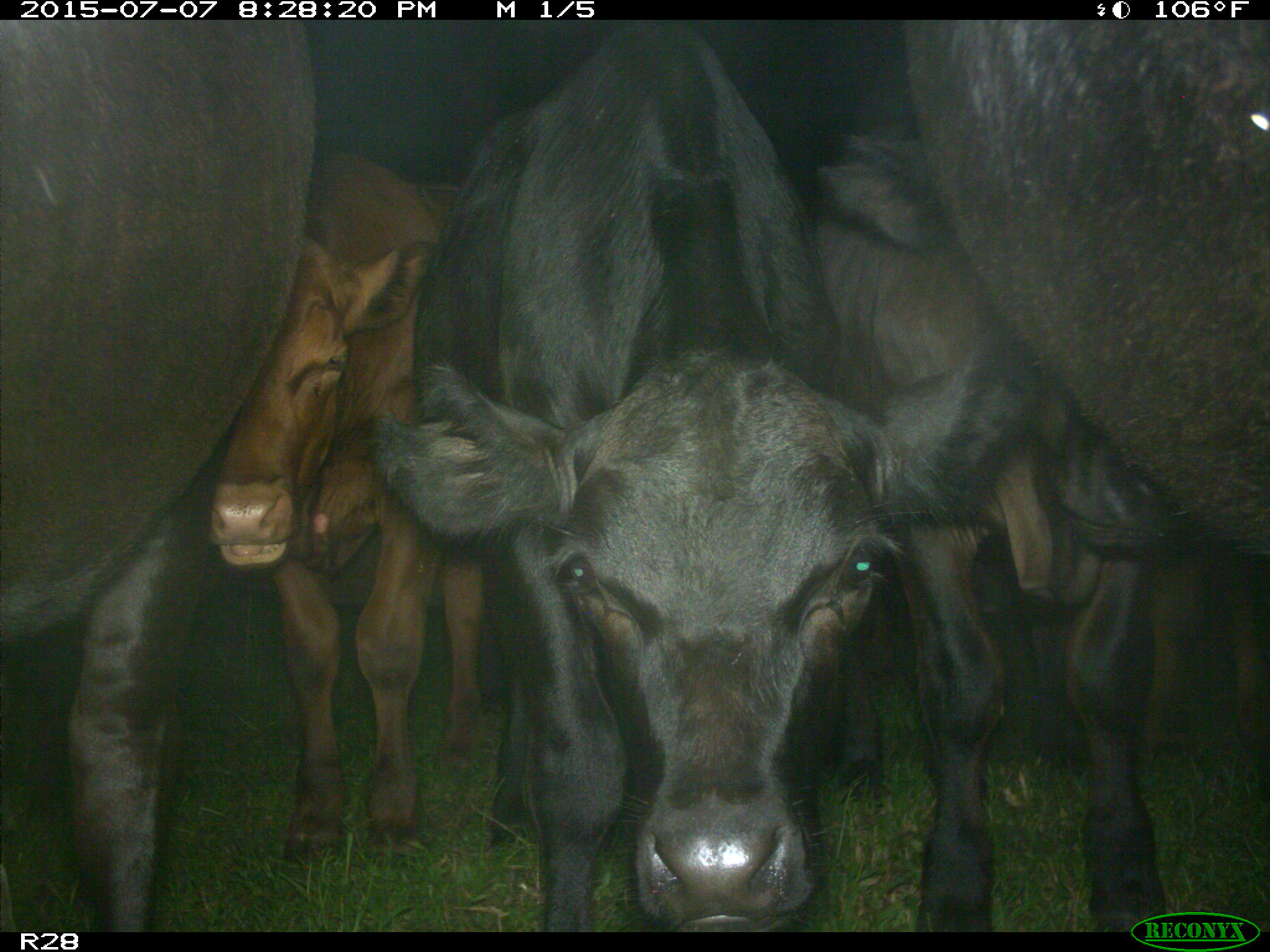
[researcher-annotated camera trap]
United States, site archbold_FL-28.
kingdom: Animalia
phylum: Chordata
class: Mammalia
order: Artiodactyla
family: Bovidae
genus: Bos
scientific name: Bos taurus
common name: domestic cow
Bos taurus (domestic cow).